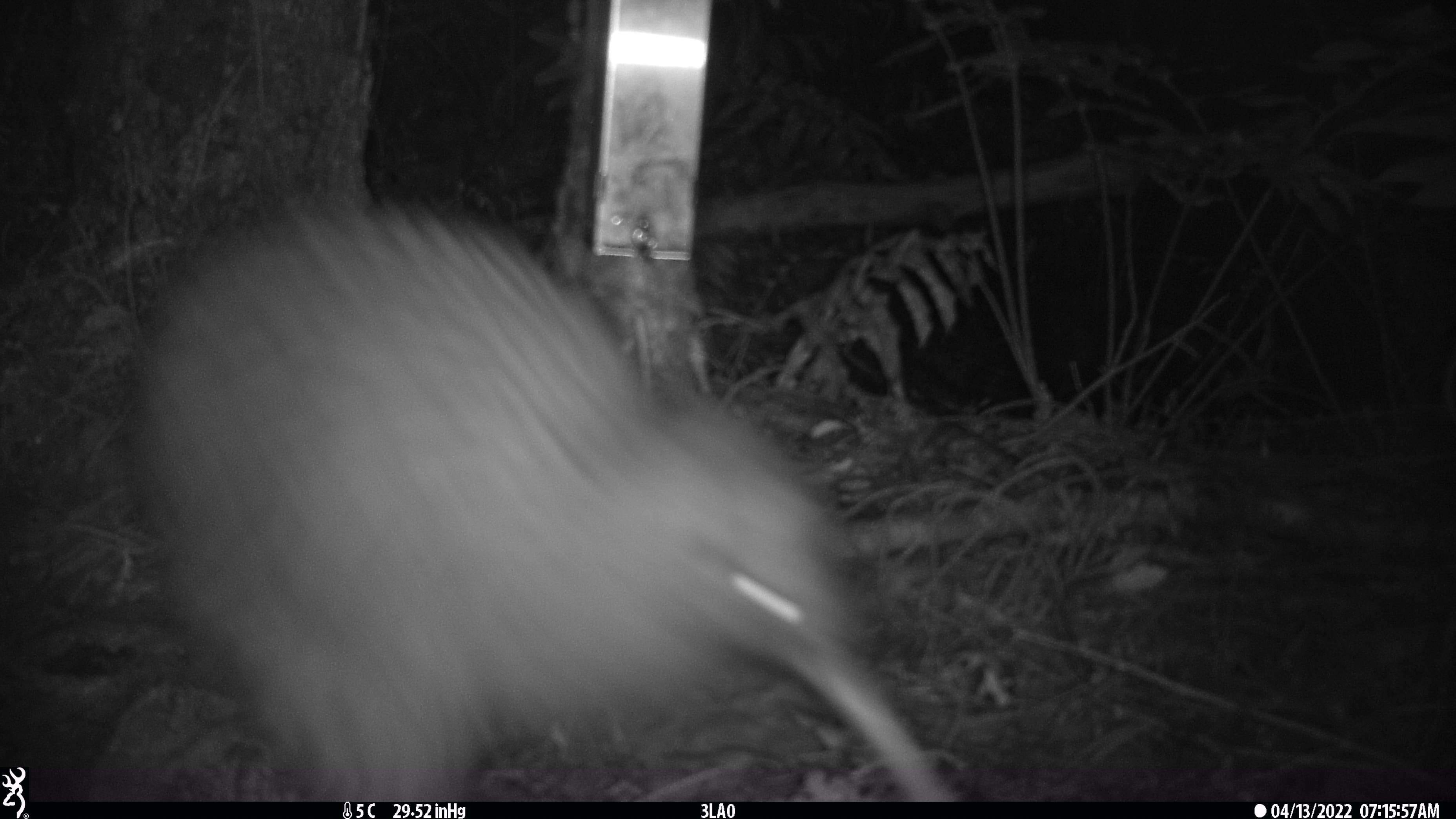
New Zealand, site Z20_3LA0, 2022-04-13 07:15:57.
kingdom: Animalia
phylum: Chordata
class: Aves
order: Apterygiformes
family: Apterygidae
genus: Apteryx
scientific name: Apteryx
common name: kiwi